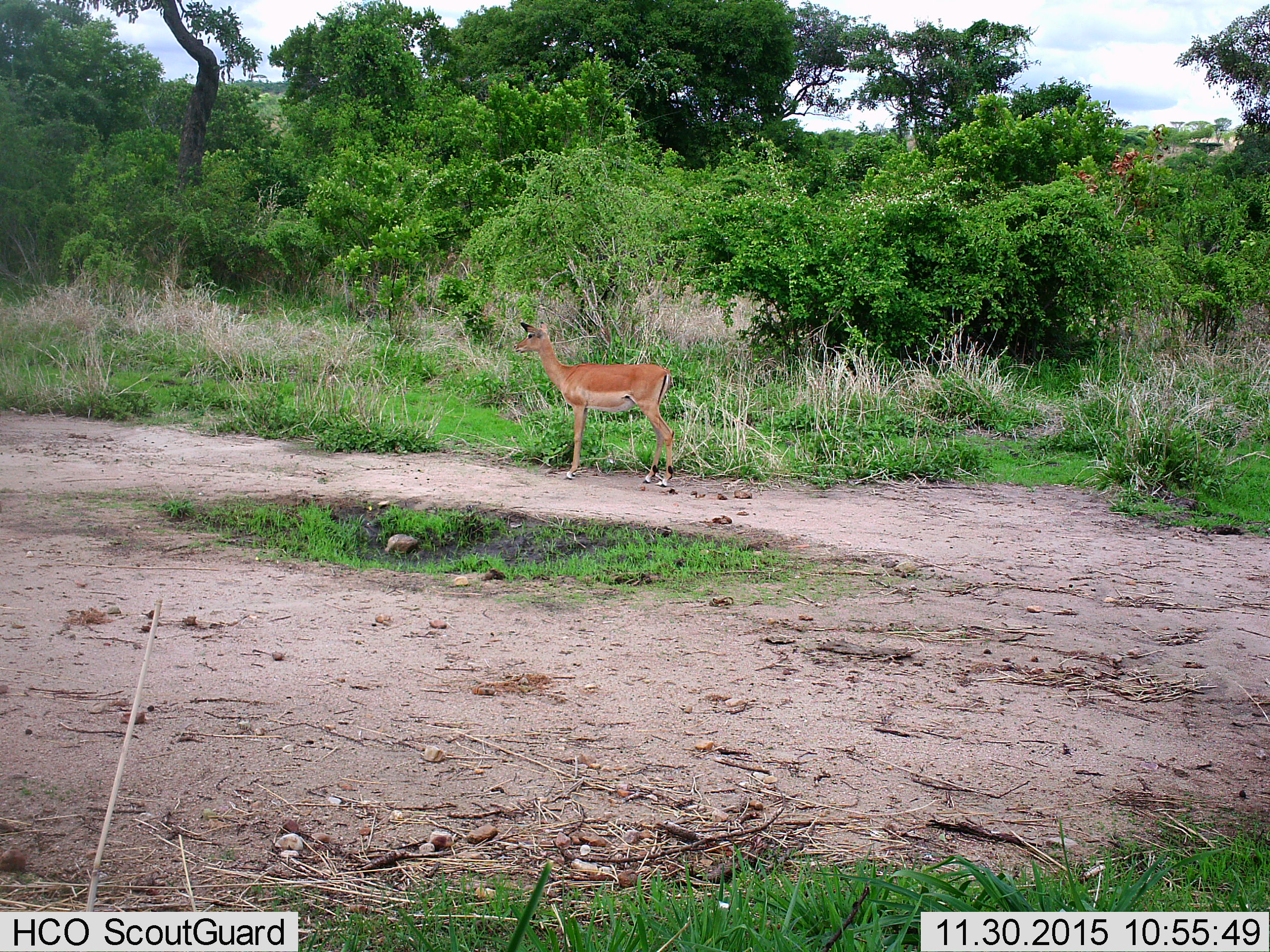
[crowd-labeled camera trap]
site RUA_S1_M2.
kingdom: Animalia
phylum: Chordata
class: Mammalia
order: Artiodactyla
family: Bovidae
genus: Aepyceros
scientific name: Aepyceros melampus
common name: impala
Impala (Aepyceros melampus), count 1. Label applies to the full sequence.